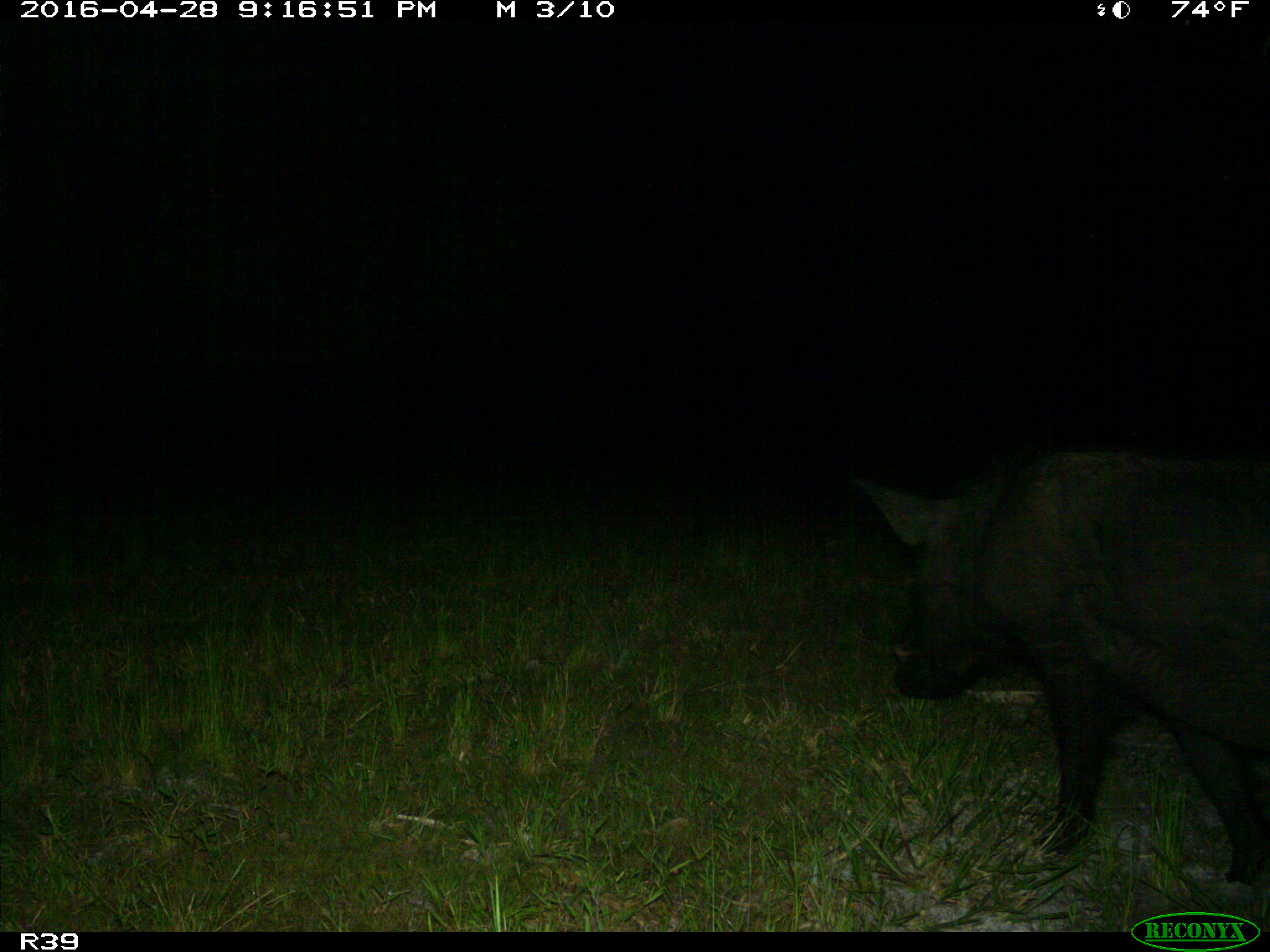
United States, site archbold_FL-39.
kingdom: Animalia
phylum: Chordata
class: Mammalia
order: Artiodactyla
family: Suidae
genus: Sus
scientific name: Sus scrofa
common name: wild boar